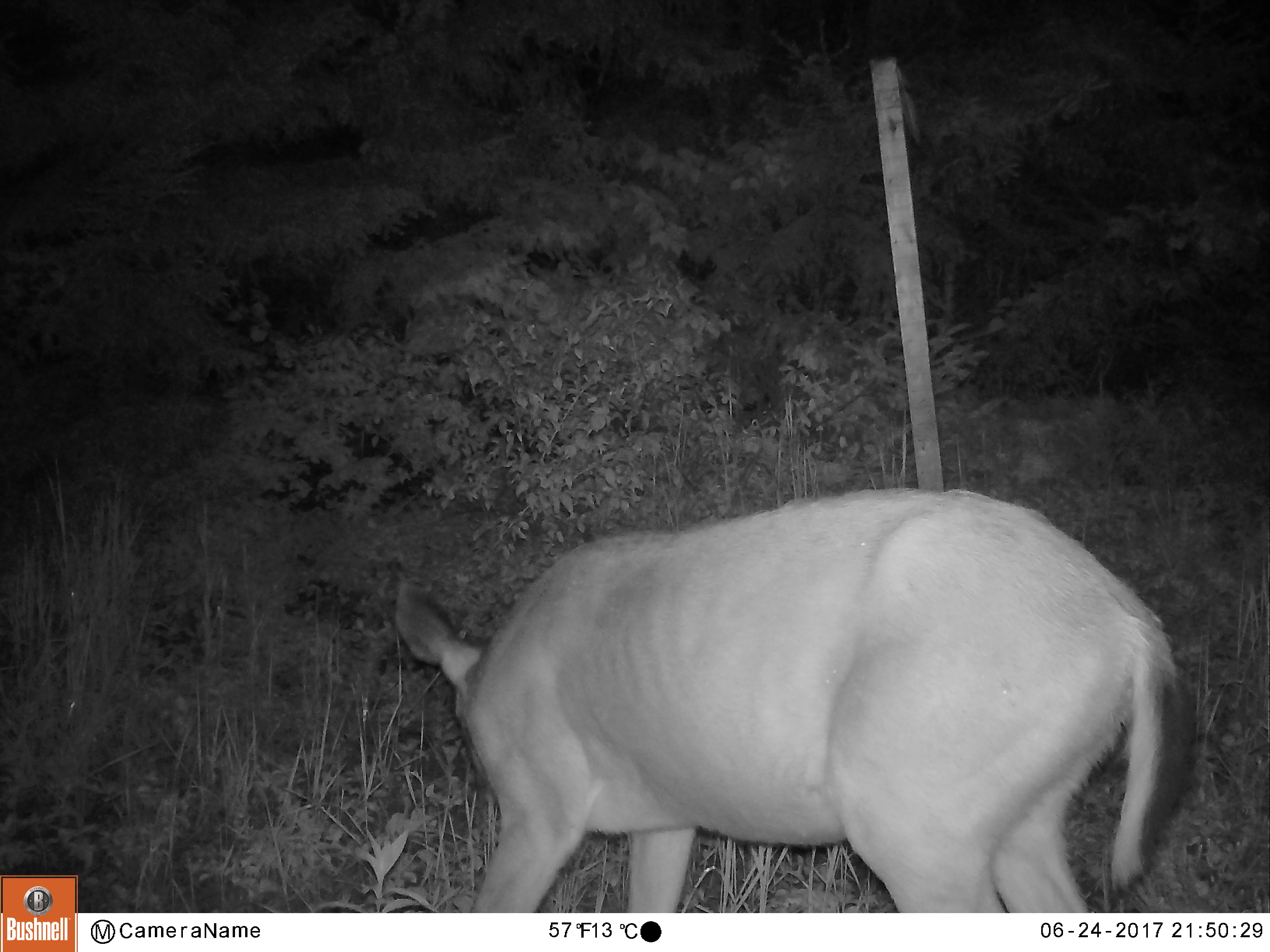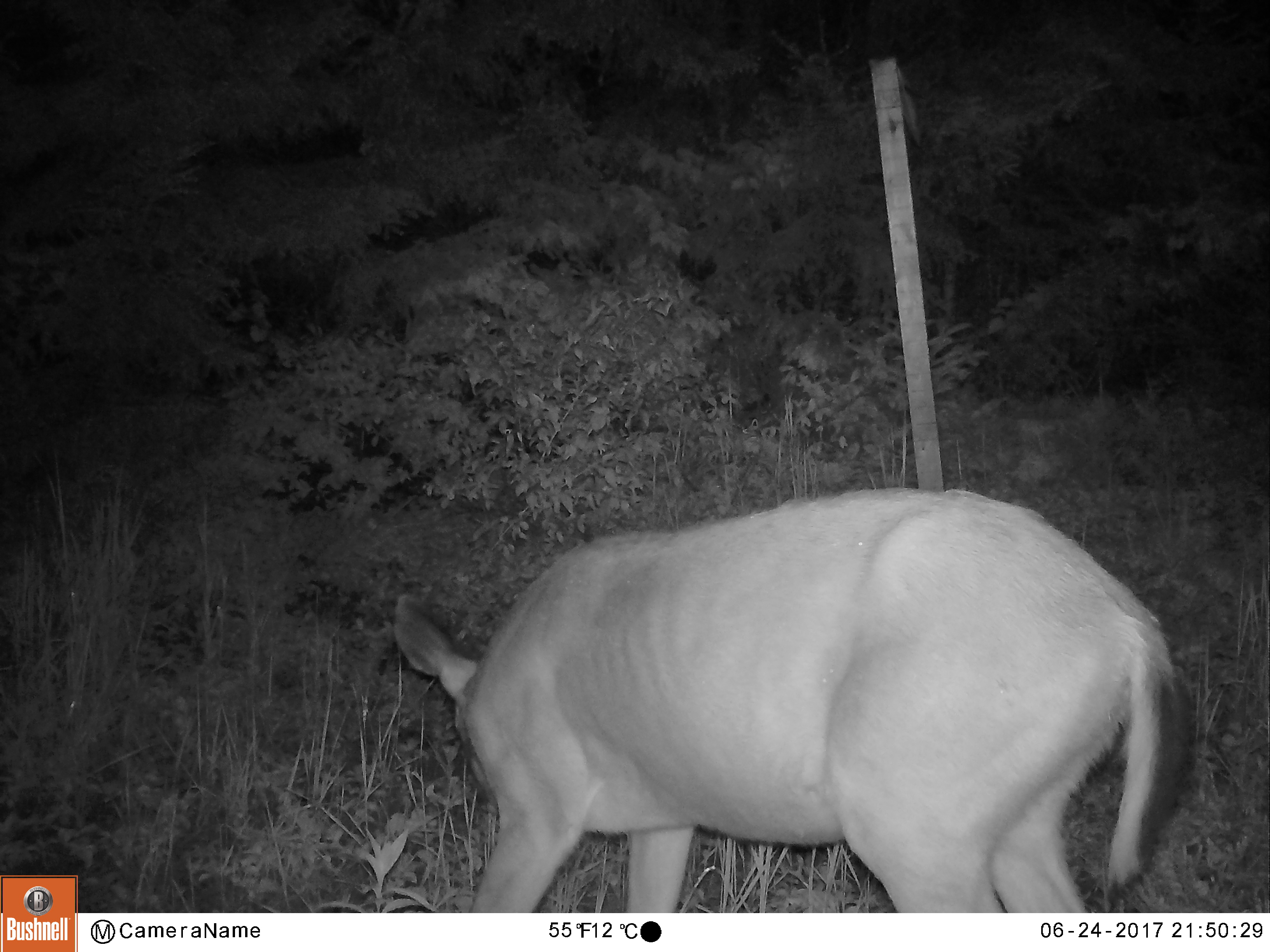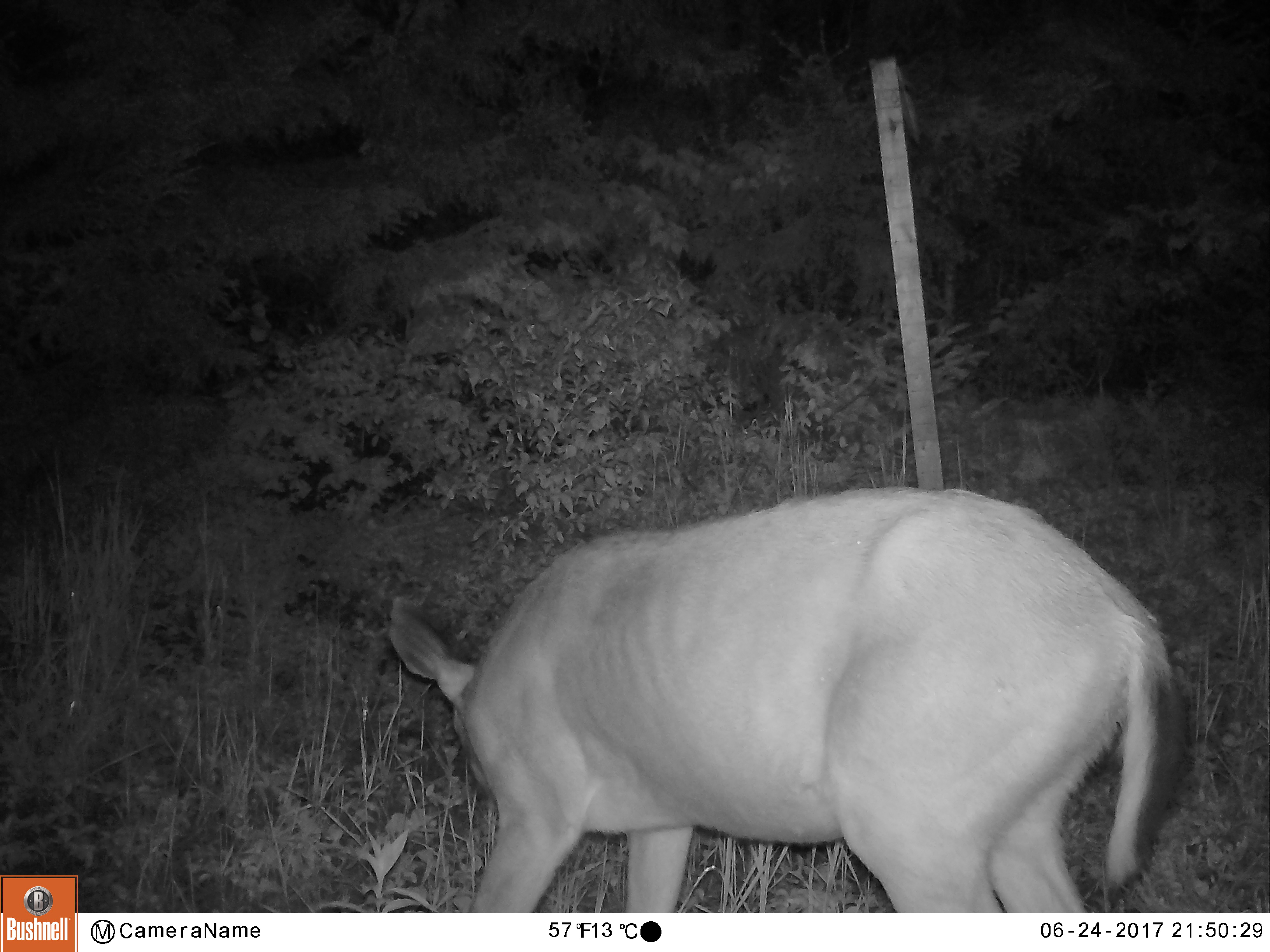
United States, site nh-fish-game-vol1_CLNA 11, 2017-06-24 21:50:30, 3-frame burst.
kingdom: Animalia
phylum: Chordata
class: Mammalia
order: Artiodactyla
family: Cervidae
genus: Odocoileus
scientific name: Odocoileus virginianus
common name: white-tailed deer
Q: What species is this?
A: White-tailed deer (Odocoileus virginianus).